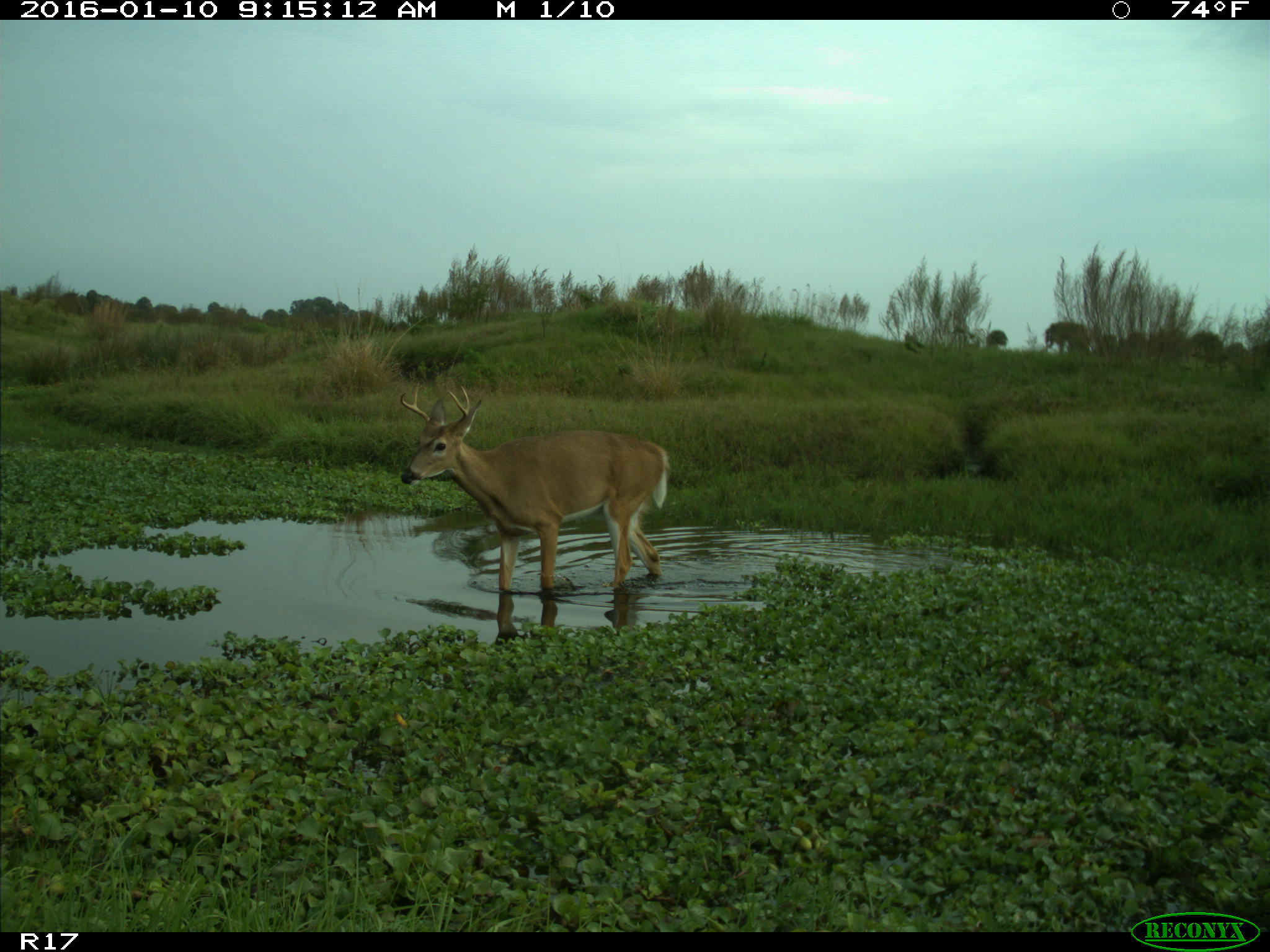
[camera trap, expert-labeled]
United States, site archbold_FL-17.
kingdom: Animalia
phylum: Chordata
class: Mammalia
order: Artiodactyla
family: Cervidae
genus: Odocoileus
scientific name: Odocoileus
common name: deer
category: unidentified deer